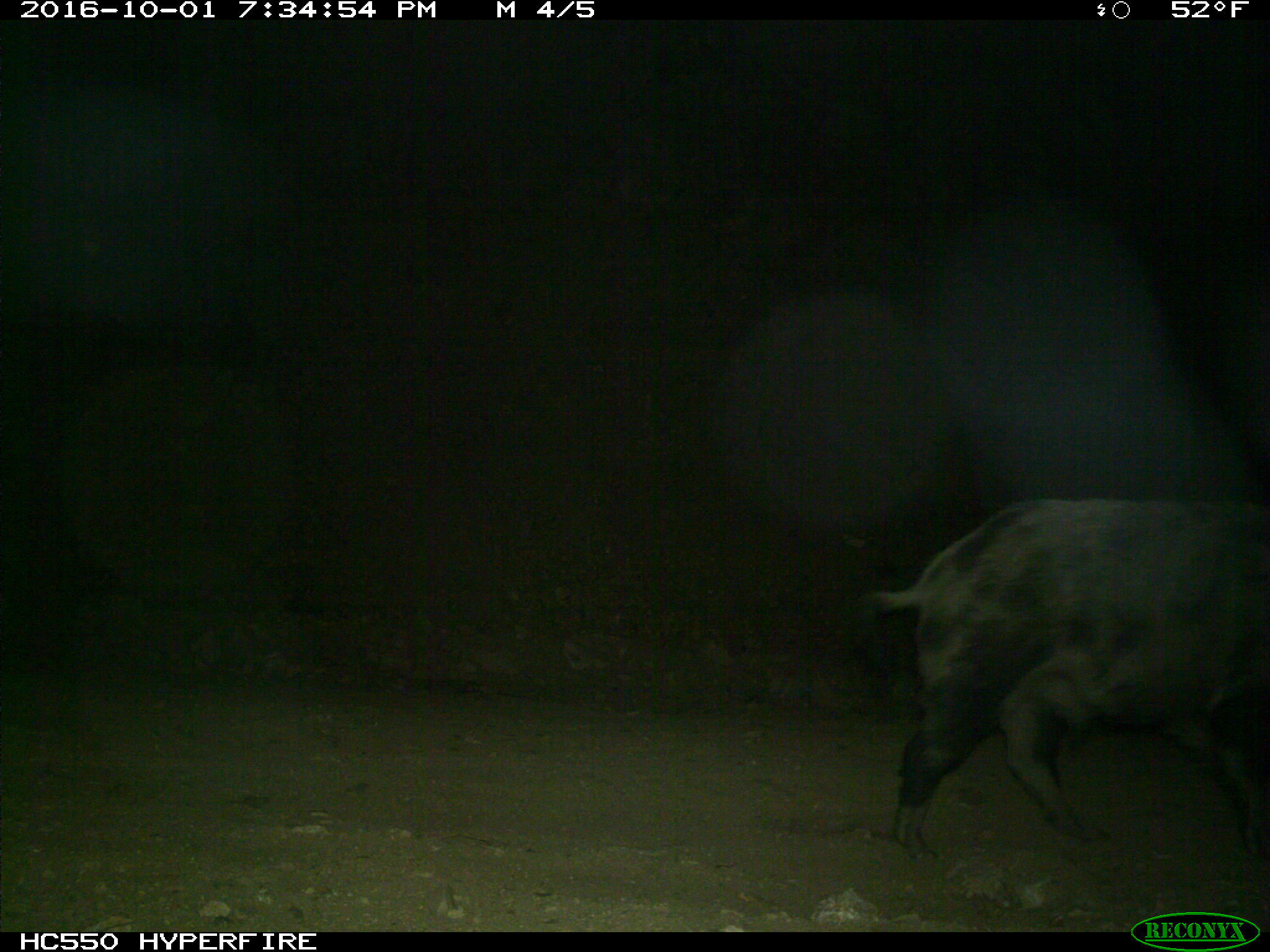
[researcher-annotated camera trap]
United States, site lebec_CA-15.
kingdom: Animalia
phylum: Chordata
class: Mammalia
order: Artiodactyla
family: Suidae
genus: Sus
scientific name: Sus scrofa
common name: wild boar